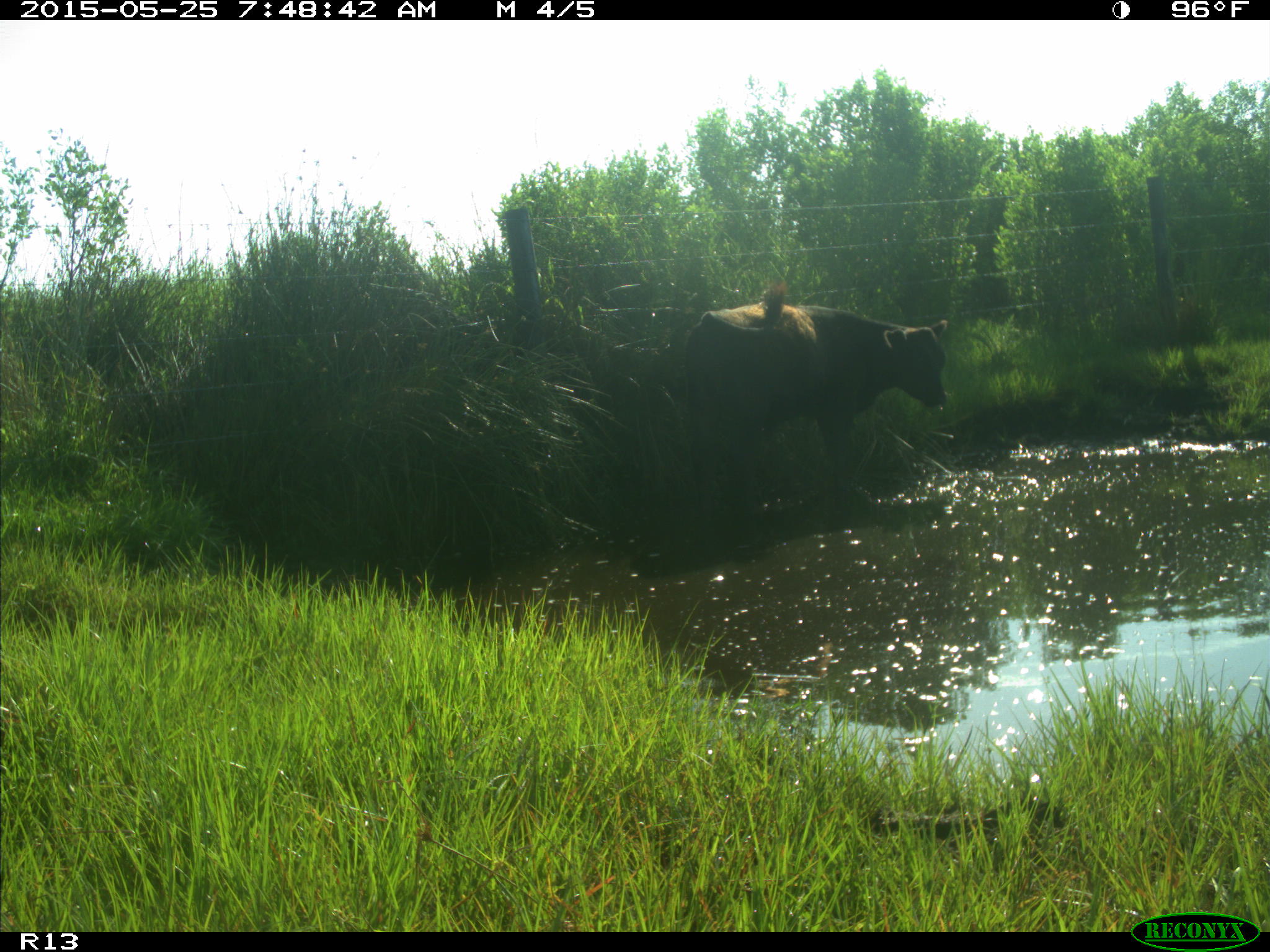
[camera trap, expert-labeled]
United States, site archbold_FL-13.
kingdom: Animalia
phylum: Chordata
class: Mammalia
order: Artiodactyla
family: Bovidae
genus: Bos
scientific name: Bos taurus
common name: domestic cow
Bos taurus (domestic cow).